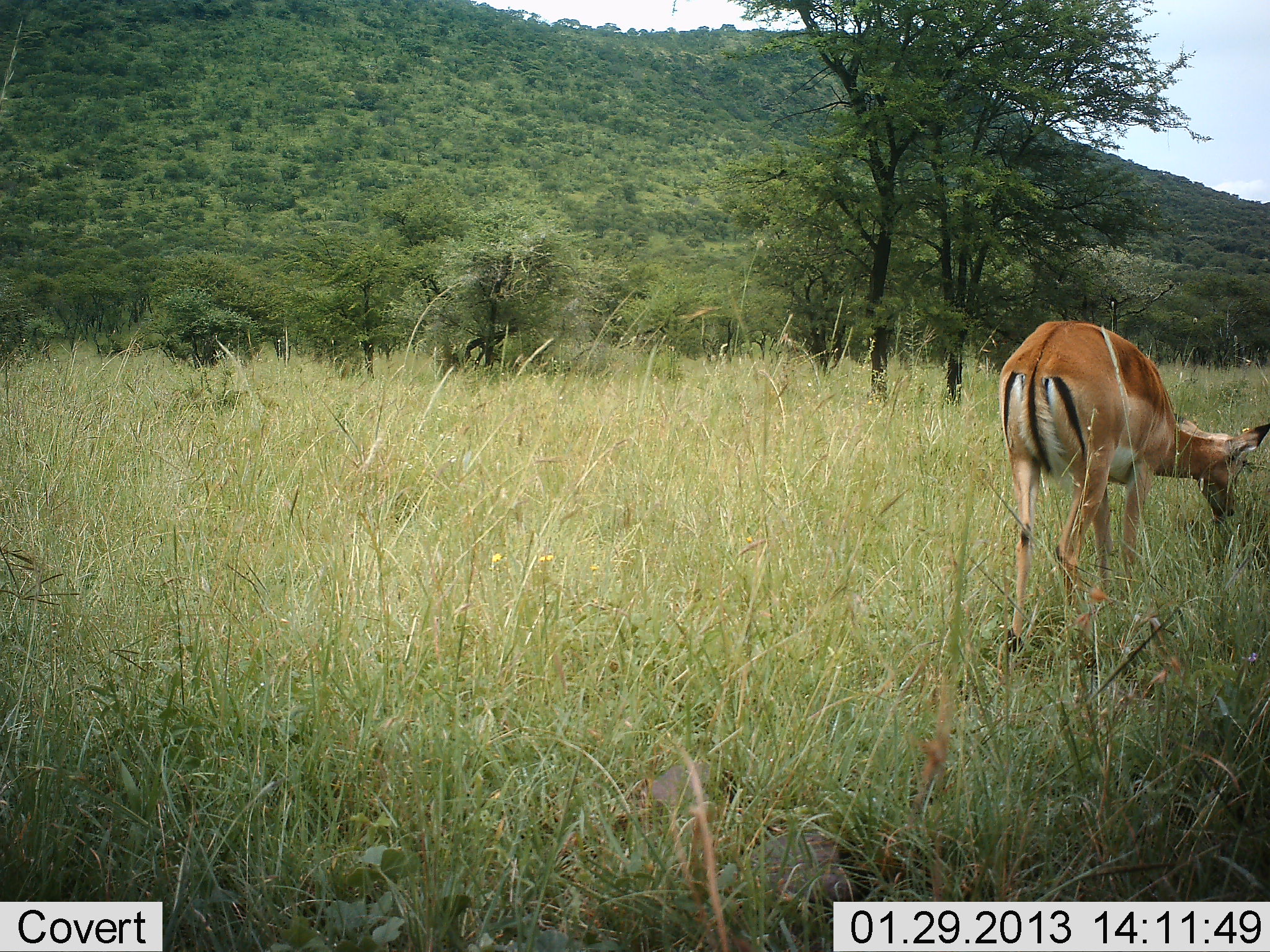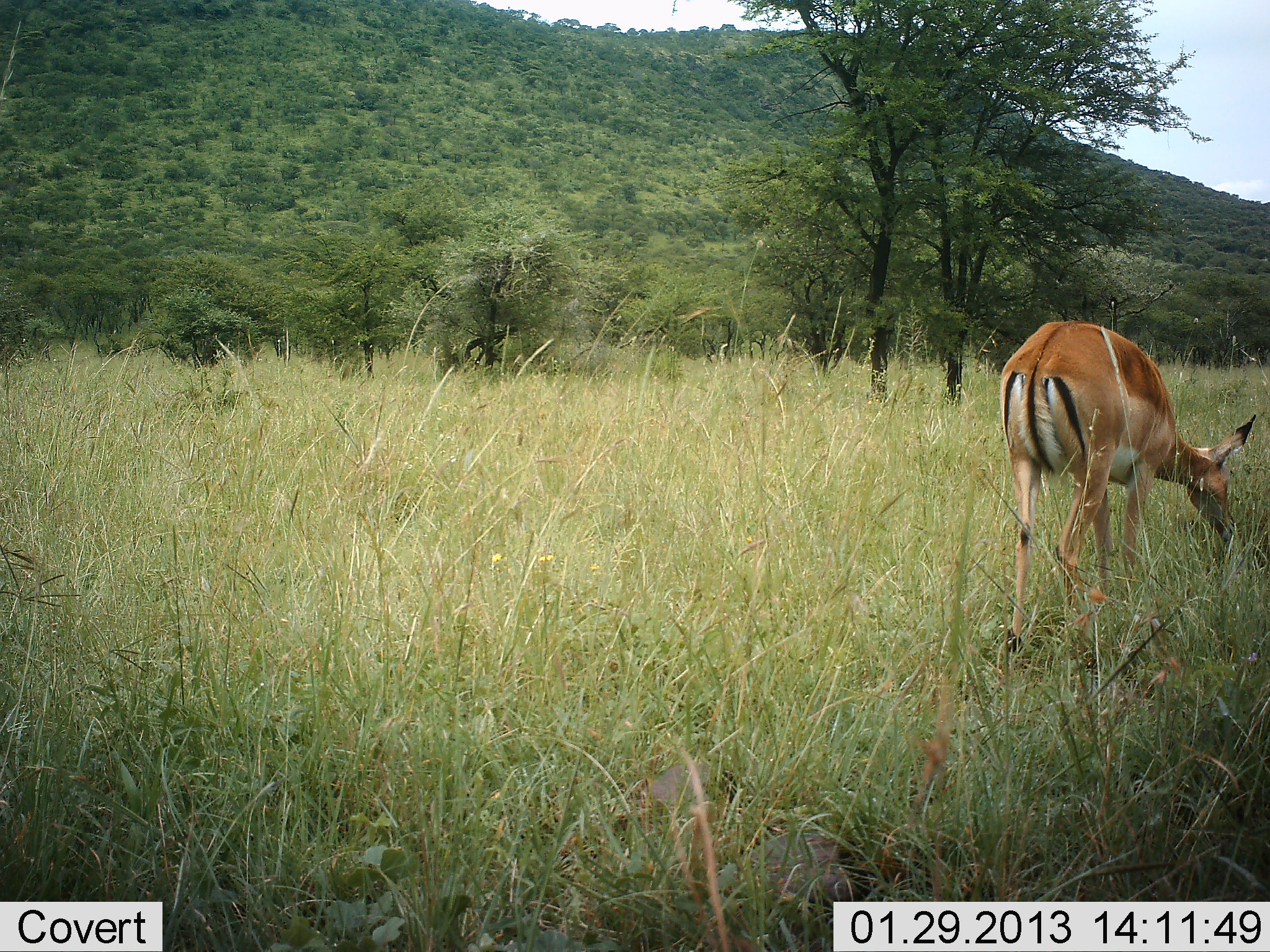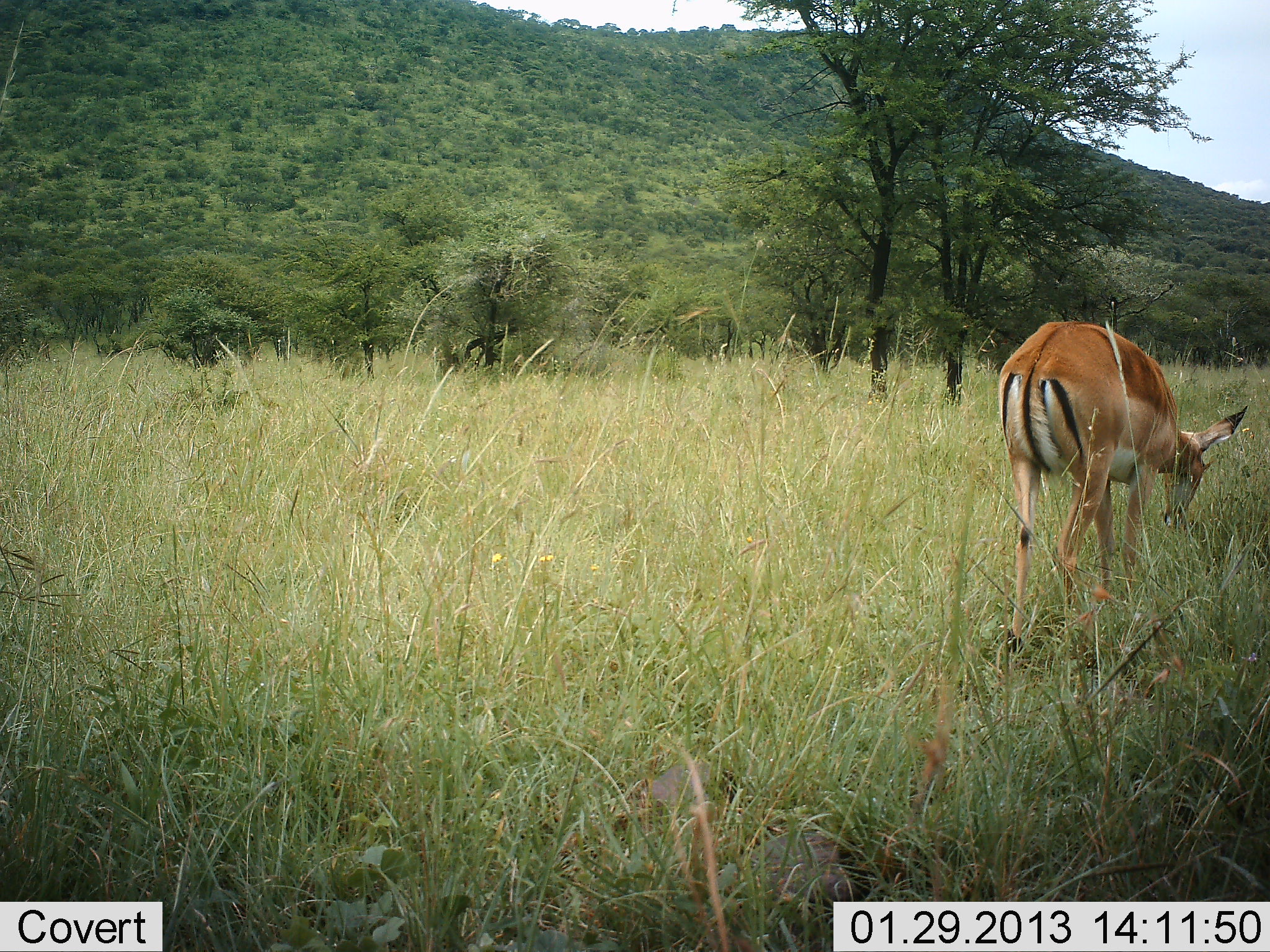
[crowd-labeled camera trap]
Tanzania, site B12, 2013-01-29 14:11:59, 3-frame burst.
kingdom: Animalia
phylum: Chordata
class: Mammalia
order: Artiodactyla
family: Bovidae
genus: Aepyceros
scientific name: Aepyceros melampus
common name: impala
Impala (Aepyceros melampus), count 1. Behavior (volunteer vote fractions): standing 30%, resting 0%, moving 0%, interacting 0%. Young present (vote fraction): 4%. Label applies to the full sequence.